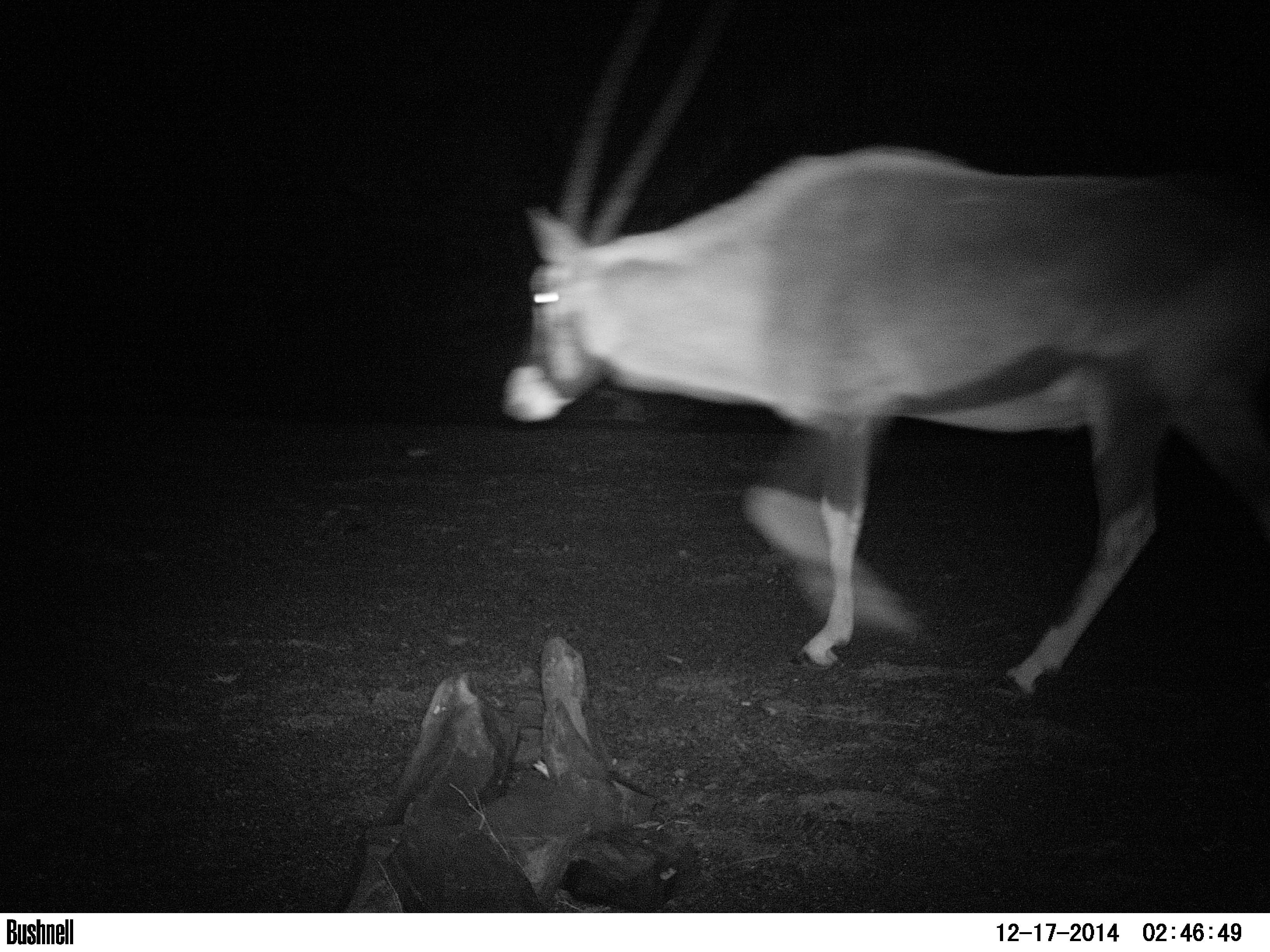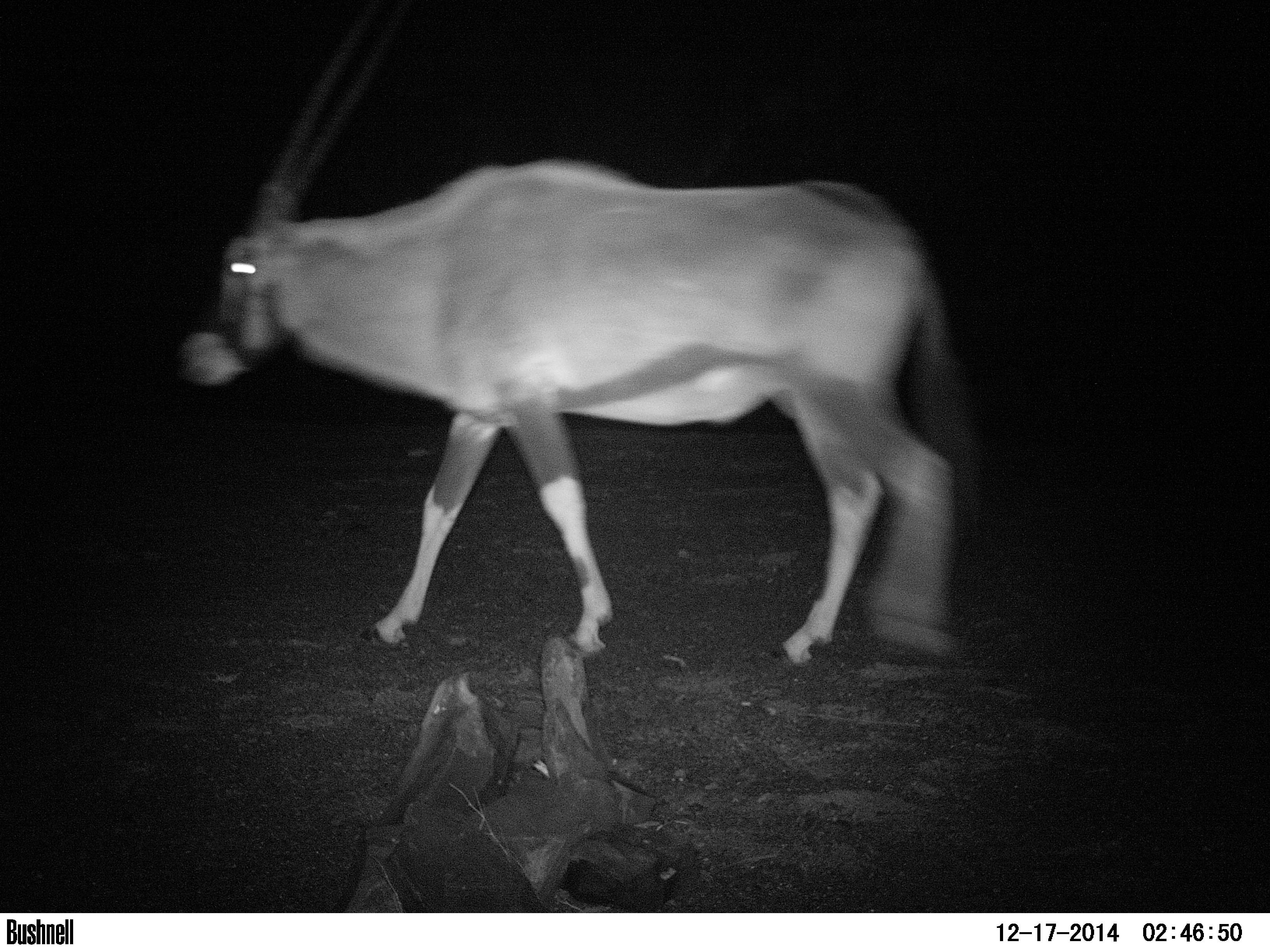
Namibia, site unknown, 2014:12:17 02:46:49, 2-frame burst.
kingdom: Animalia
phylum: Chordata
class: Mammalia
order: Artiodactyla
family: Bovidae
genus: Oryx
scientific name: Oryx gazella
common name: gemsbok